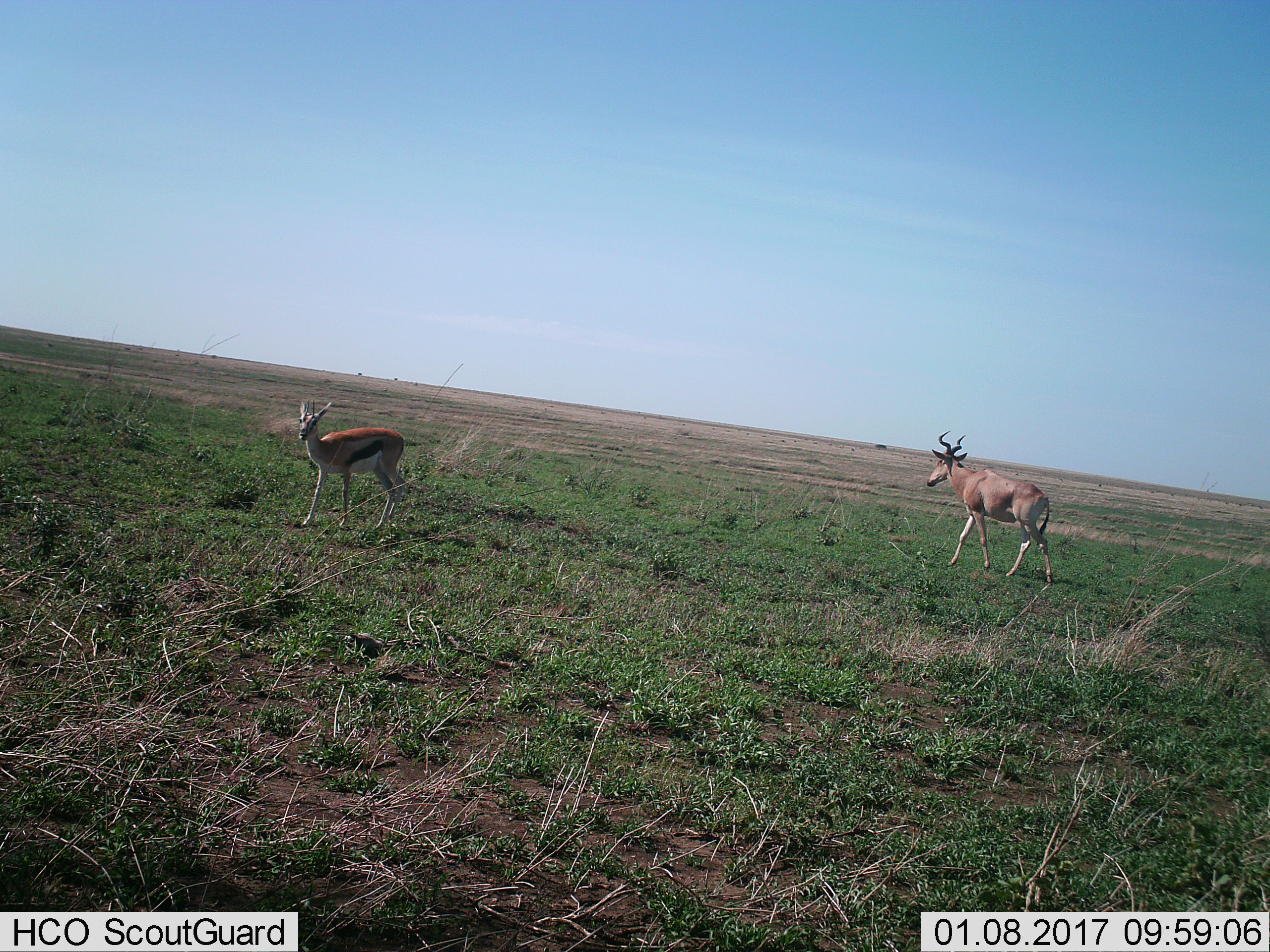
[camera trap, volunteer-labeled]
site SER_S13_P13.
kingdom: Animalia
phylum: Chordata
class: Mammalia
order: Artiodactyla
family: Bovidae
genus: Eudorcas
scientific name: Eudorcas thomsonii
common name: thomson's gazelle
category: gazellethomsons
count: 1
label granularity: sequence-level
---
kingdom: Animalia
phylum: Chordata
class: Mammalia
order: Artiodactyla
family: Bovidae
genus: Alcelaphus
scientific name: Alcelaphus buselaphus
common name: hartebeest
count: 1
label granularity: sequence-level